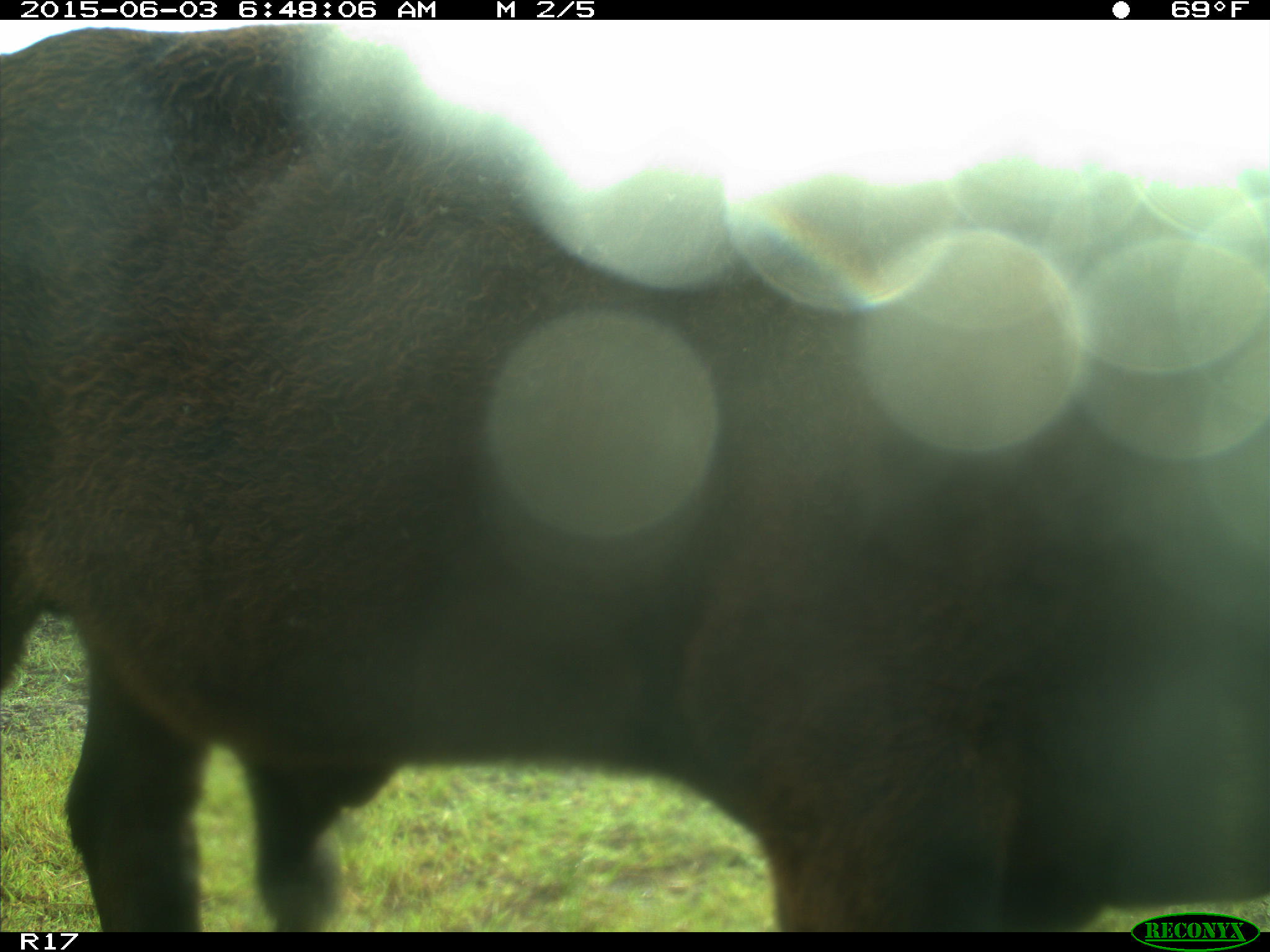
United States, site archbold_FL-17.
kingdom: Animalia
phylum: Chordata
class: Mammalia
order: Artiodactyla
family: Bovidae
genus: Bos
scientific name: Bos taurus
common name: domestic cow